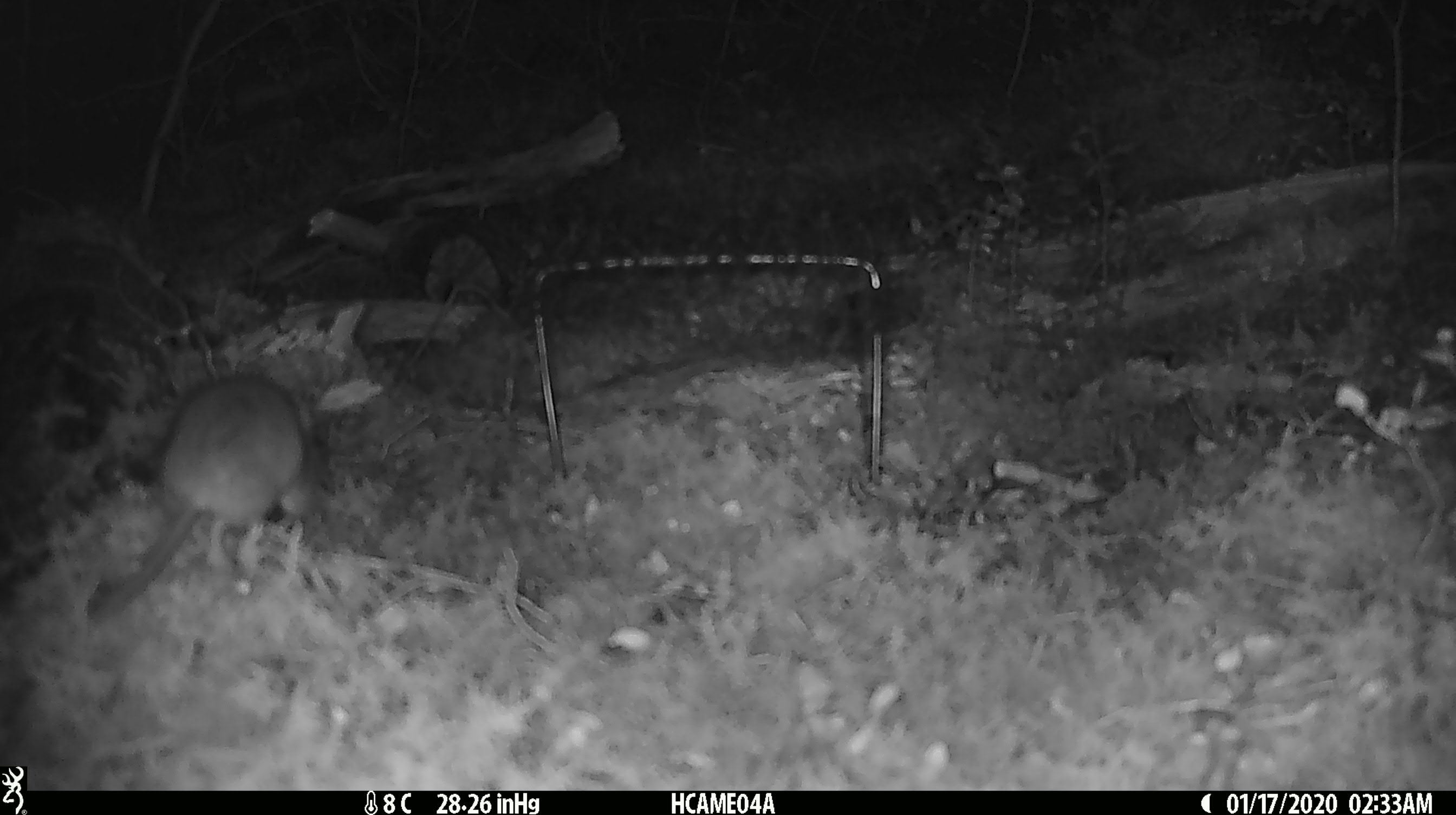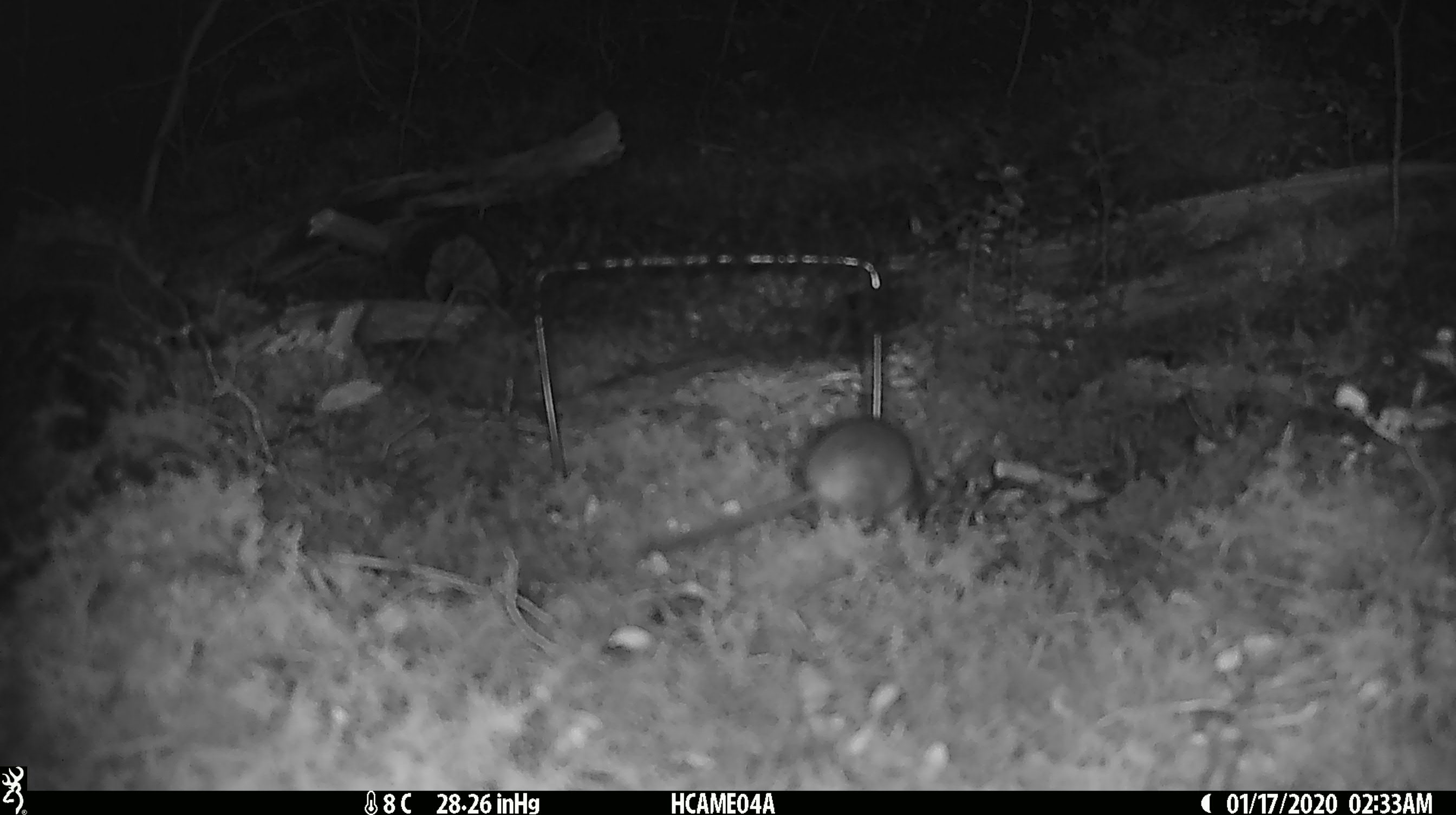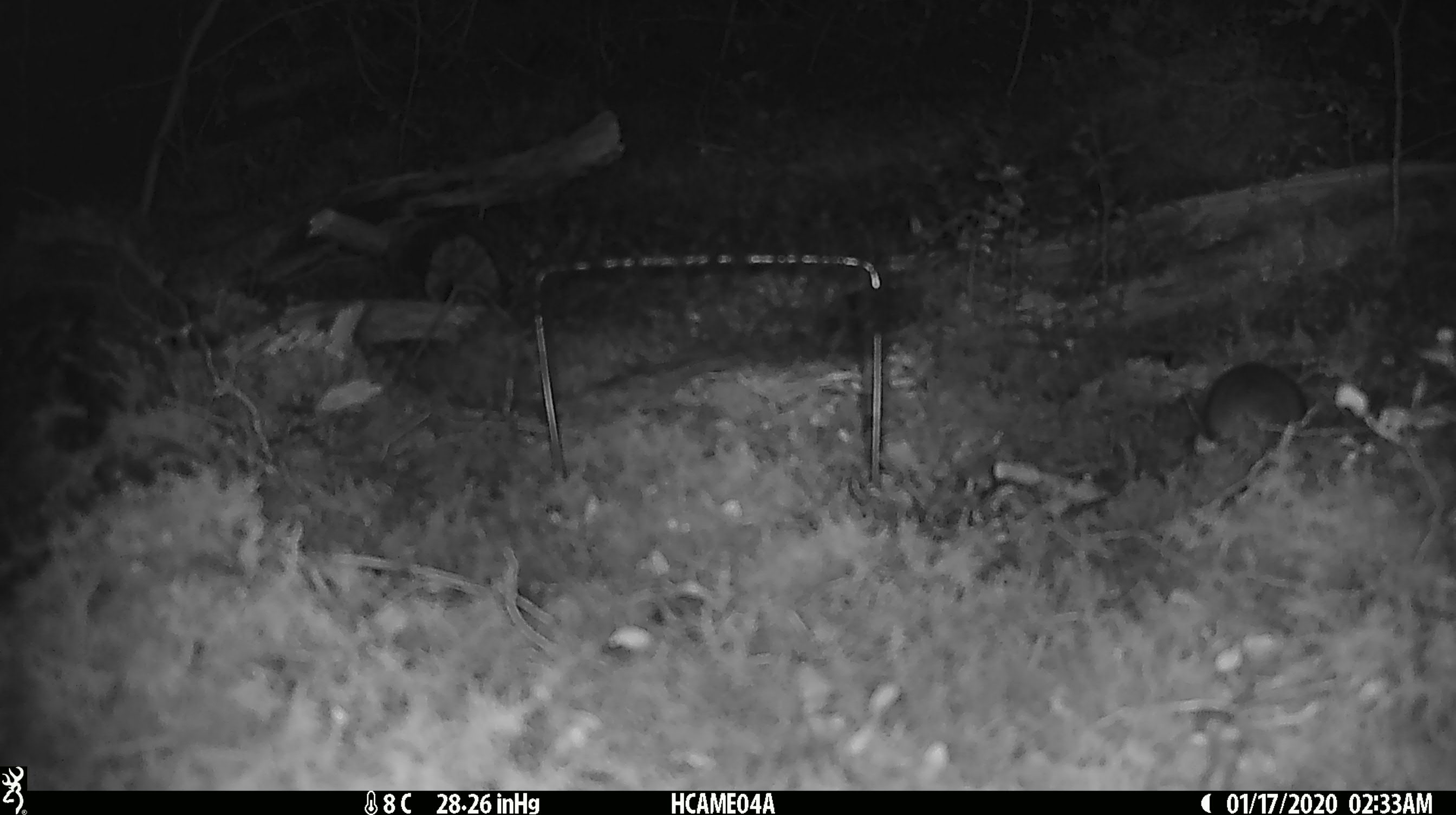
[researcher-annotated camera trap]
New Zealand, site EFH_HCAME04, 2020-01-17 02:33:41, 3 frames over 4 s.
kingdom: Animalia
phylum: Chordata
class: Mammalia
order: Rodentia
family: Muridae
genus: Mus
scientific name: Mus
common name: mouse